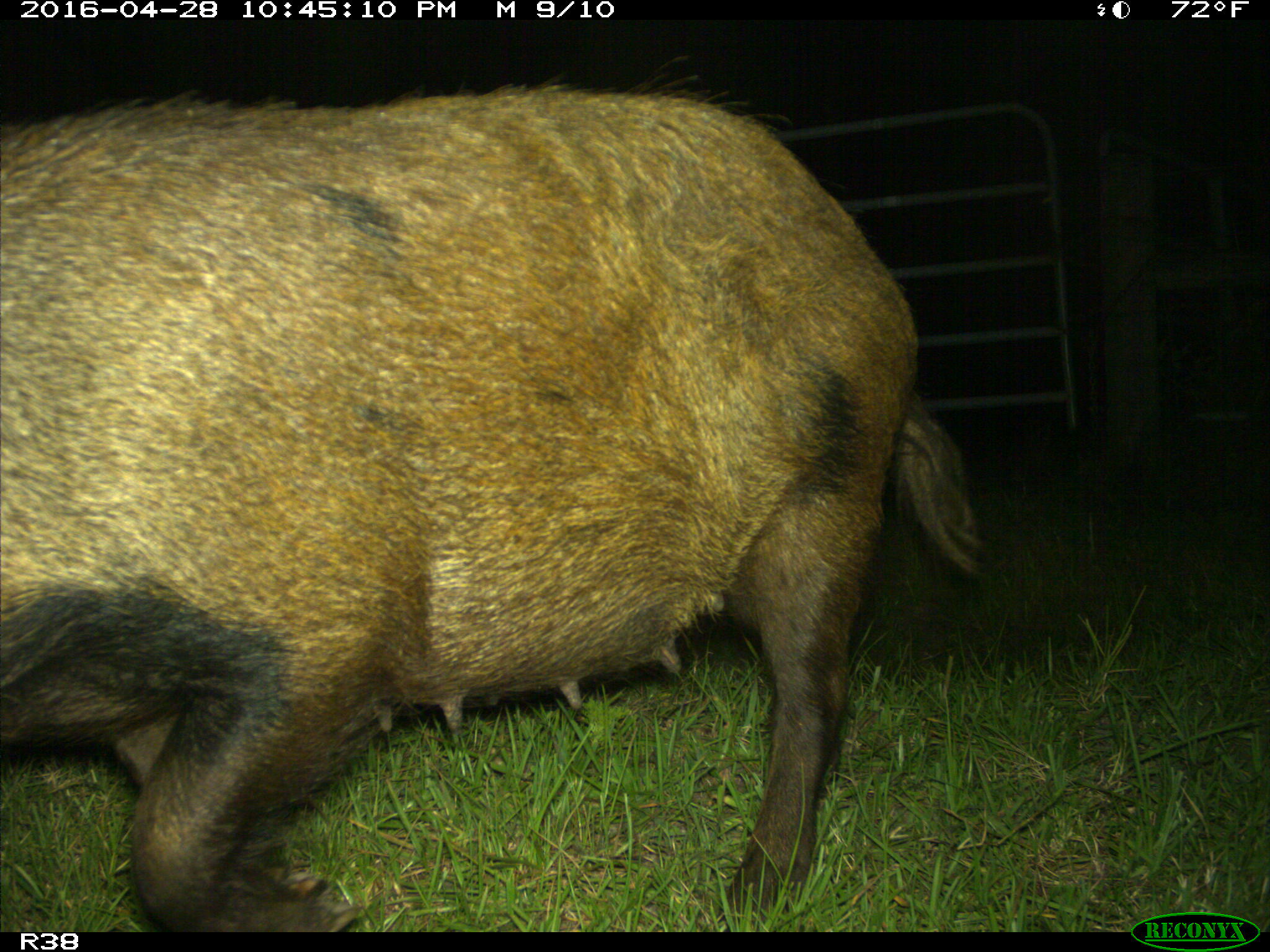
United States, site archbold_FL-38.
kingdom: Animalia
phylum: Chordata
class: Mammalia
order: Artiodactyla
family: Suidae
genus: Sus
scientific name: Sus scrofa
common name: wild boar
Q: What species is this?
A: Sus scrofa (wild boar).